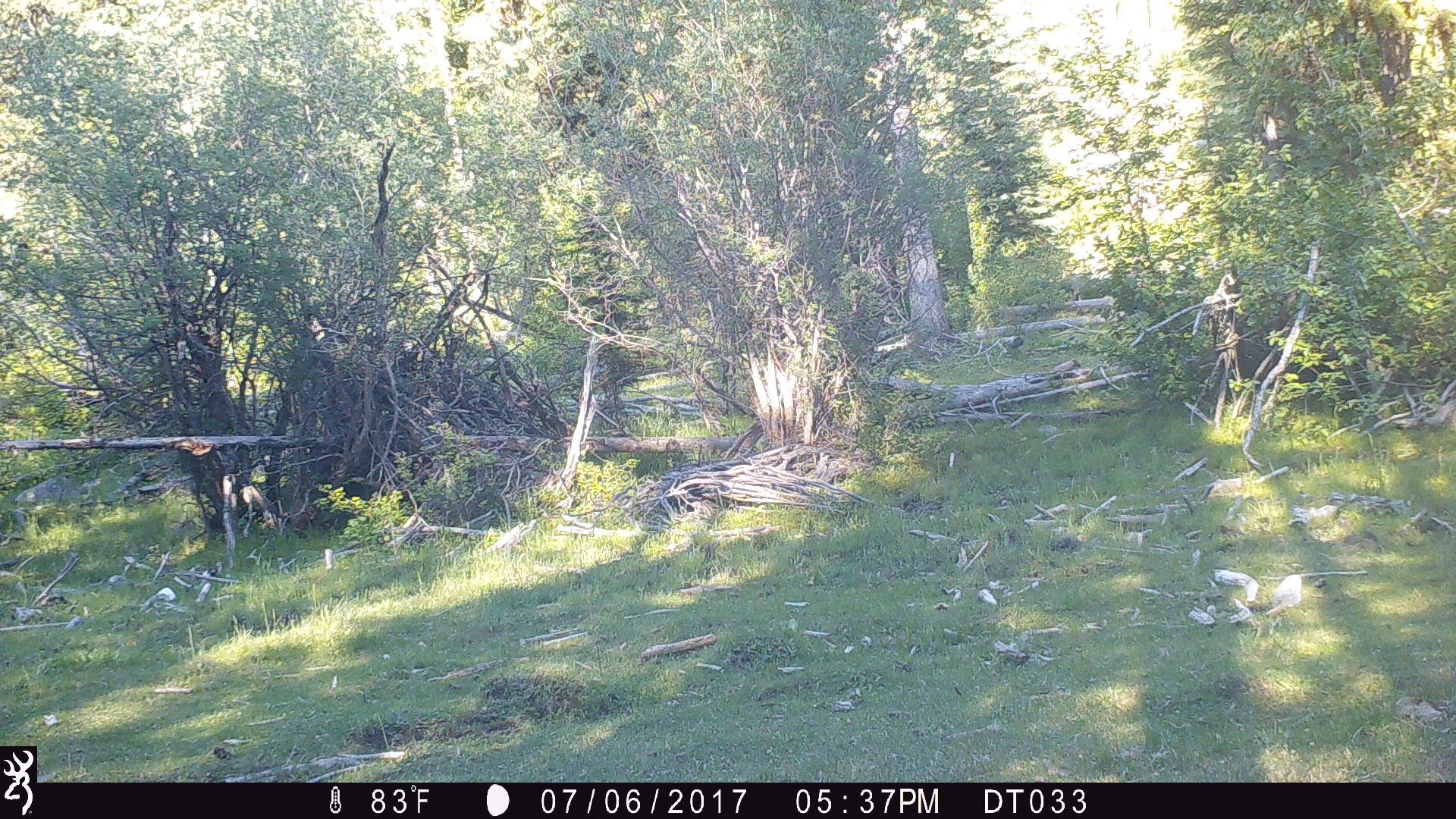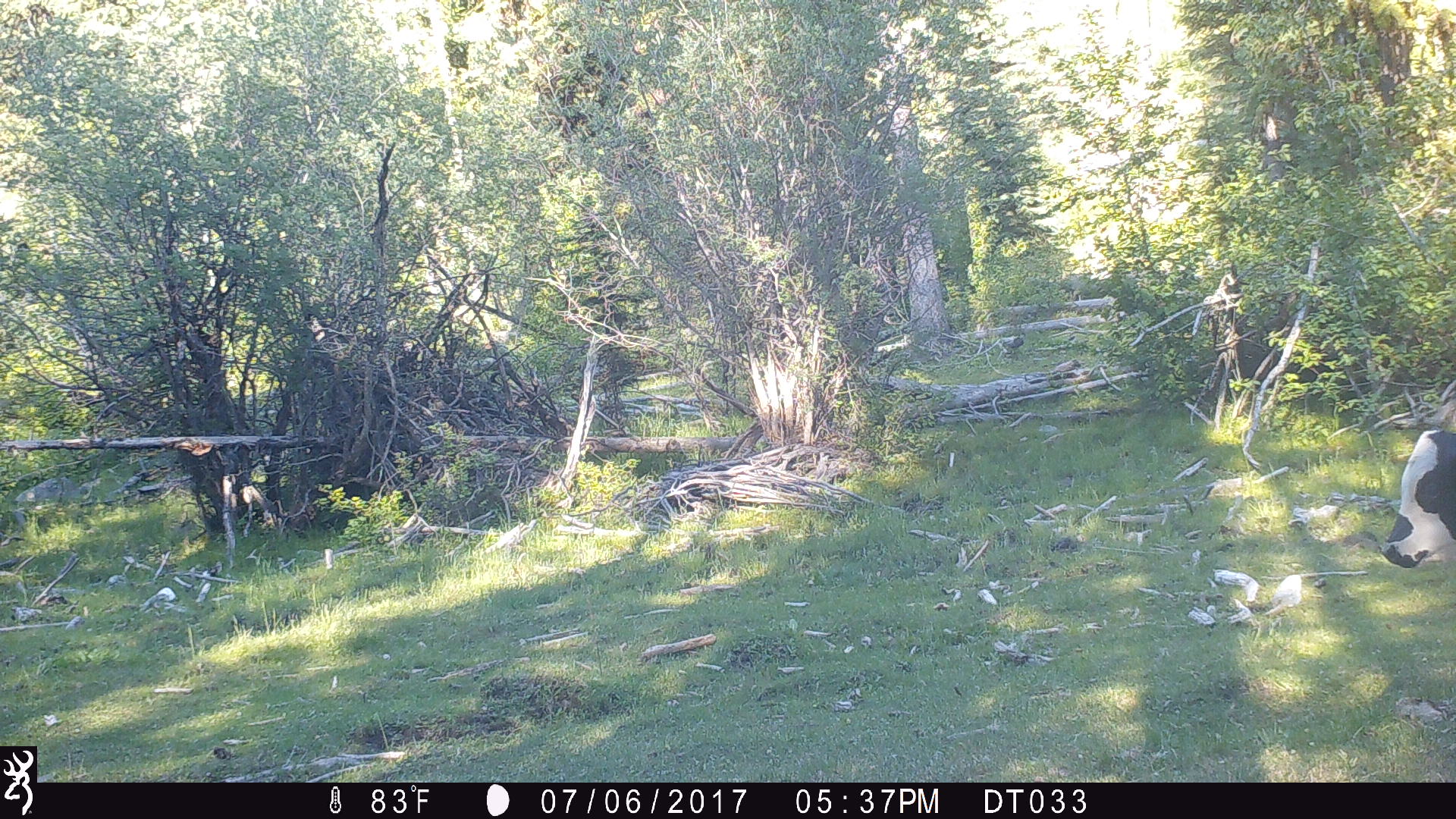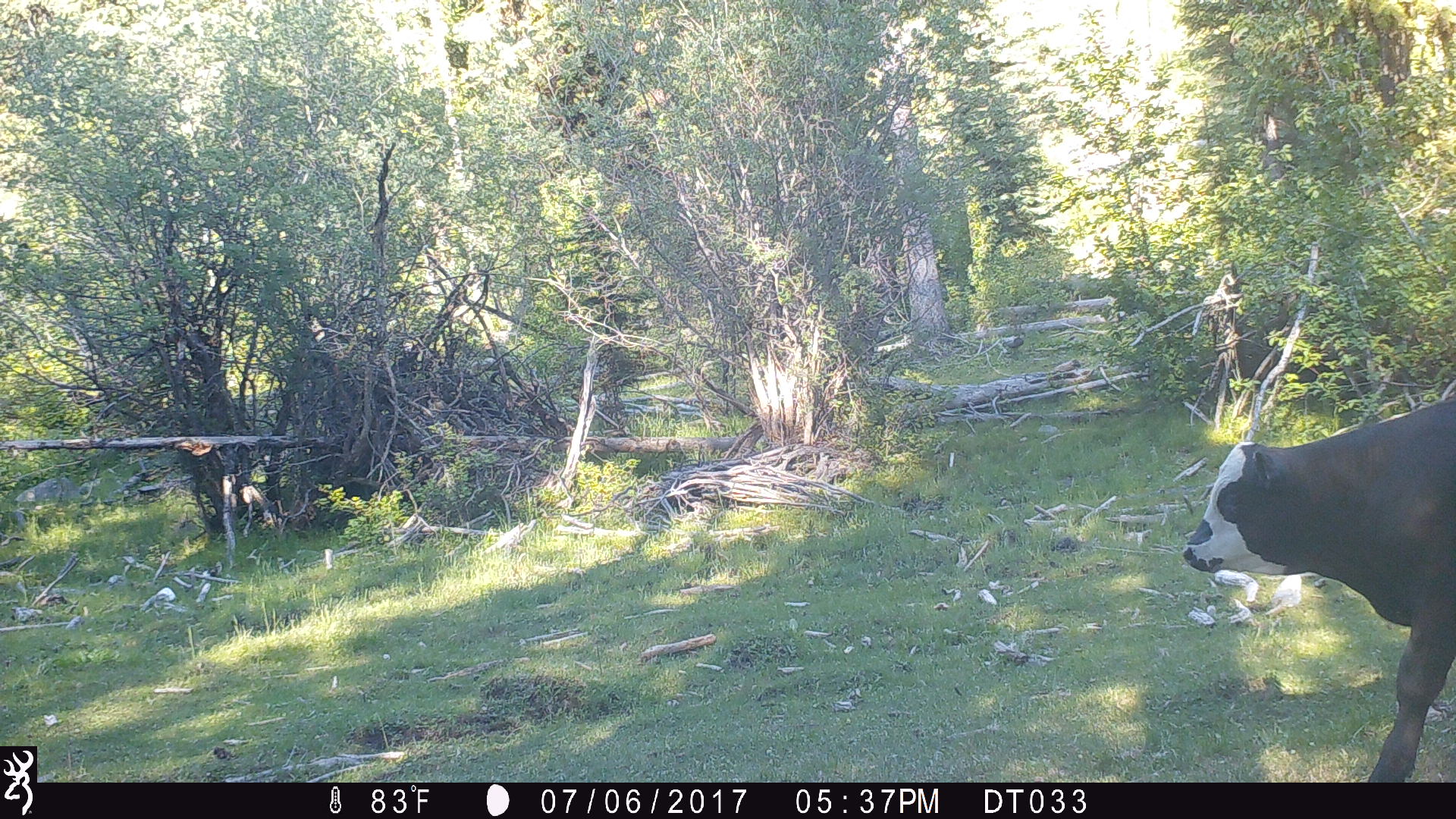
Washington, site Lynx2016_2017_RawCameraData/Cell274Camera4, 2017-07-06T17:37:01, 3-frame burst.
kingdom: Animalia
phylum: Chordata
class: Mammalia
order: Artiodactyla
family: Bovidae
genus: Bos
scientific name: Bos taurus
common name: domestic cattle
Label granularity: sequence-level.